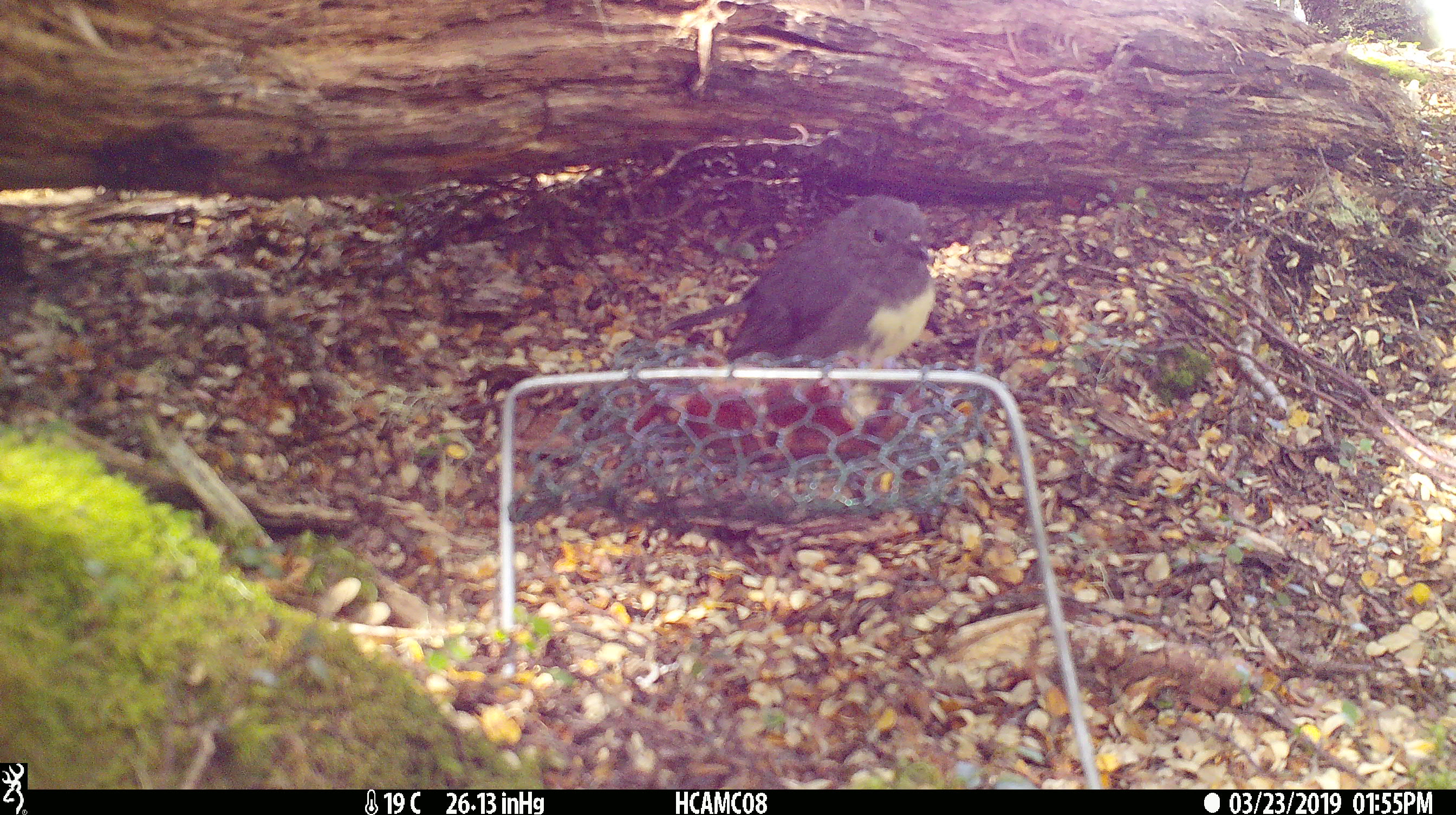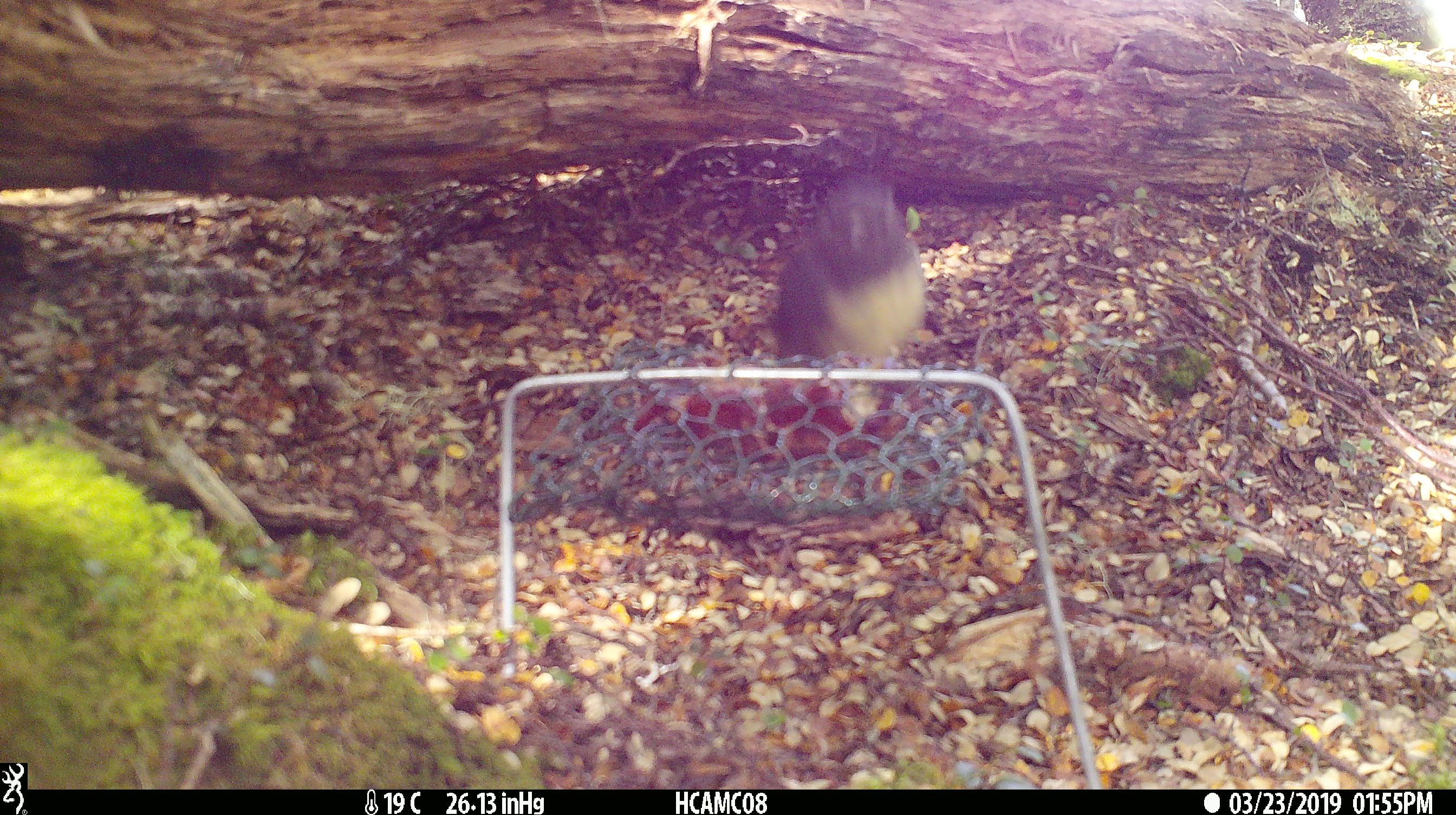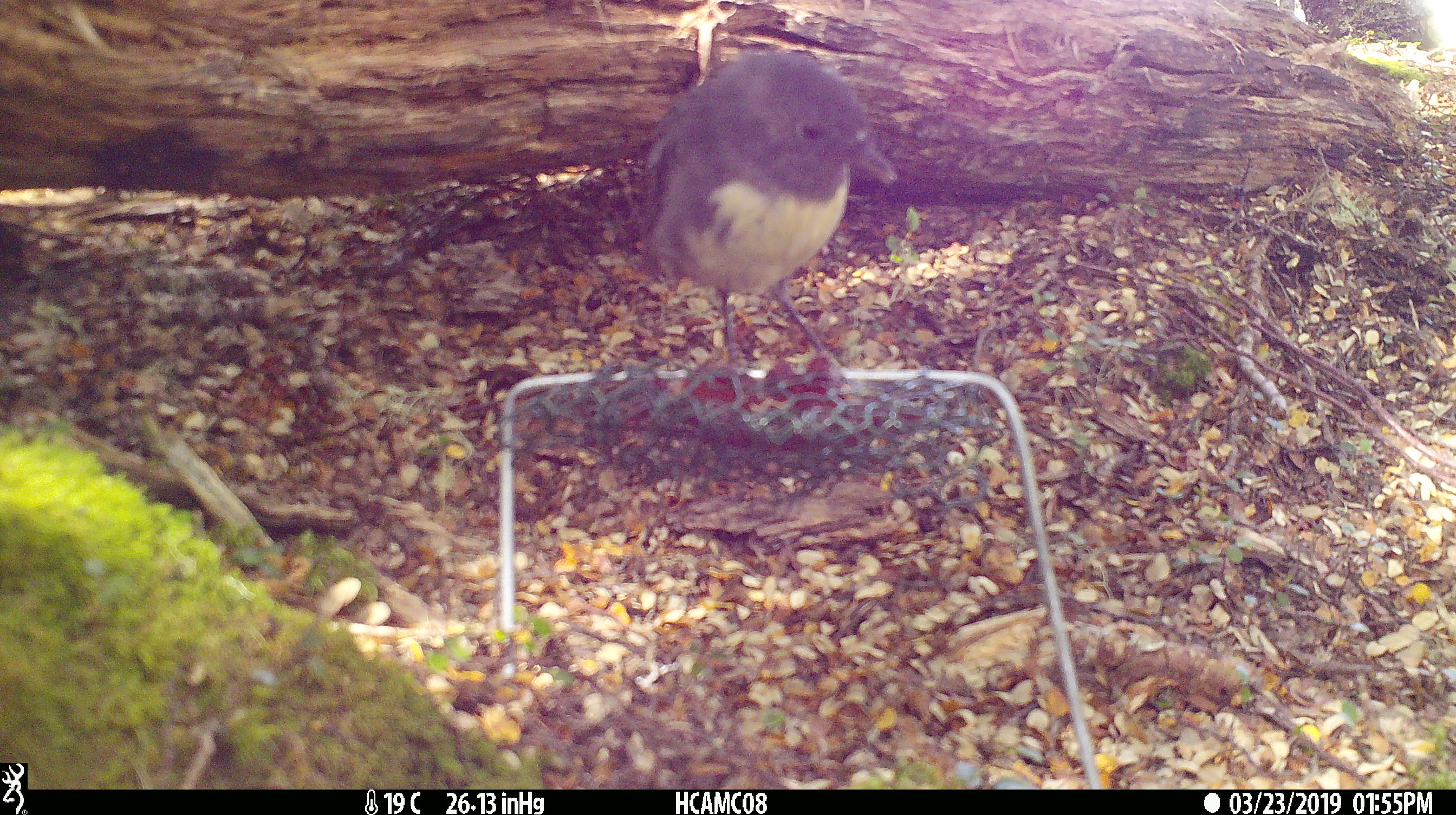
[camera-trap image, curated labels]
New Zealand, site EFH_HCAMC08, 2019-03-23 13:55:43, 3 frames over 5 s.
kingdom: Animalia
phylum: Chordata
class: Aves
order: Passeriformes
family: Petroicidae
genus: Petroica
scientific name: Petroica australis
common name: new zealand robin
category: robin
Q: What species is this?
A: Robin (new zealand robin) (Petroica australis).